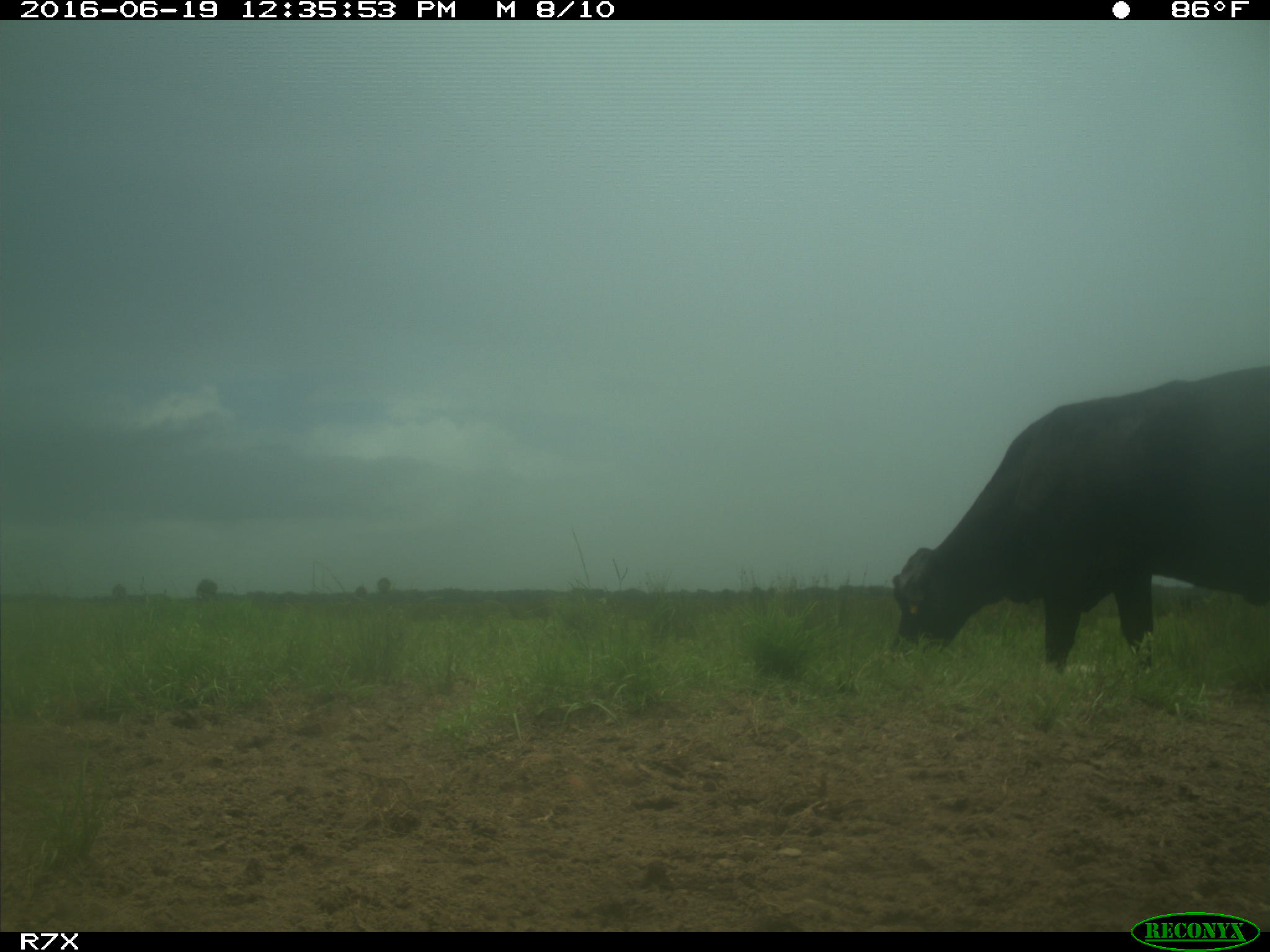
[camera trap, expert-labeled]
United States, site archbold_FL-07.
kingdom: Animalia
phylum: Chordata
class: Mammalia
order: Artiodactyla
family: Bovidae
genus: Bos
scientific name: Bos taurus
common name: domestic cow